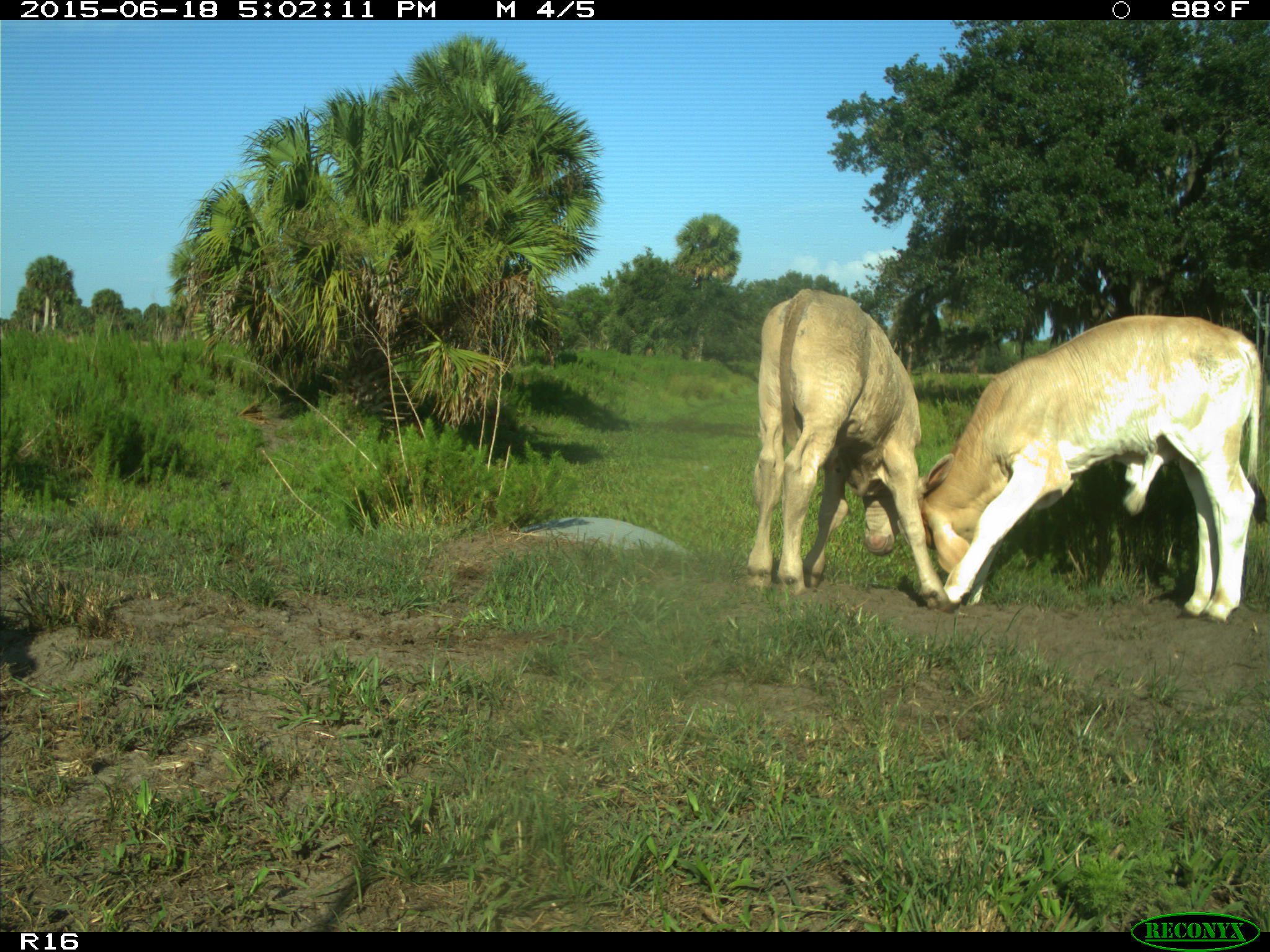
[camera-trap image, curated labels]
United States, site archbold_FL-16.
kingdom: Animalia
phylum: Chordata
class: Mammalia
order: Artiodactyla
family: Bovidae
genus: Bos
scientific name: Bos taurus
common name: domestic cow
Bos taurus (domestic cow).